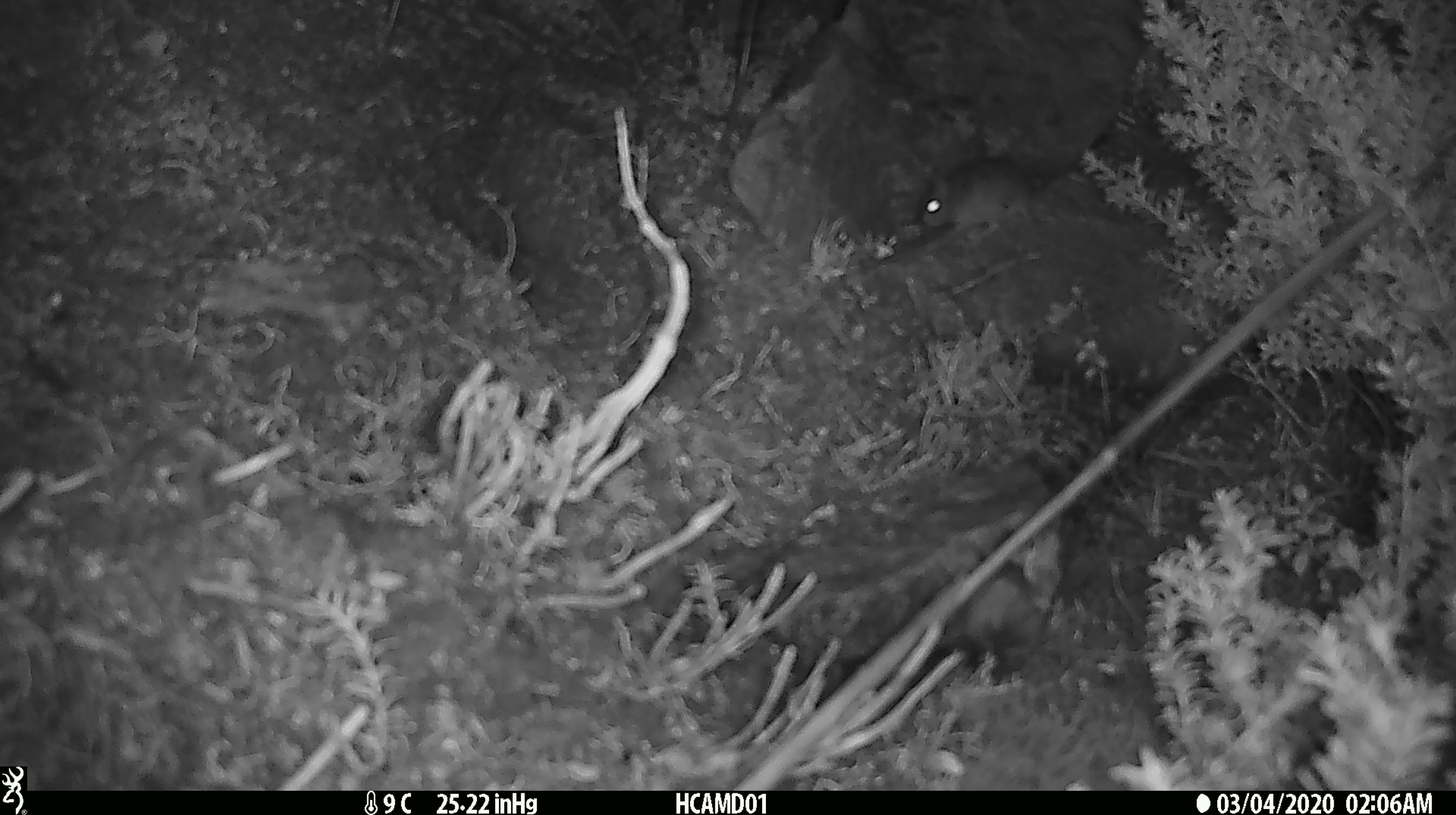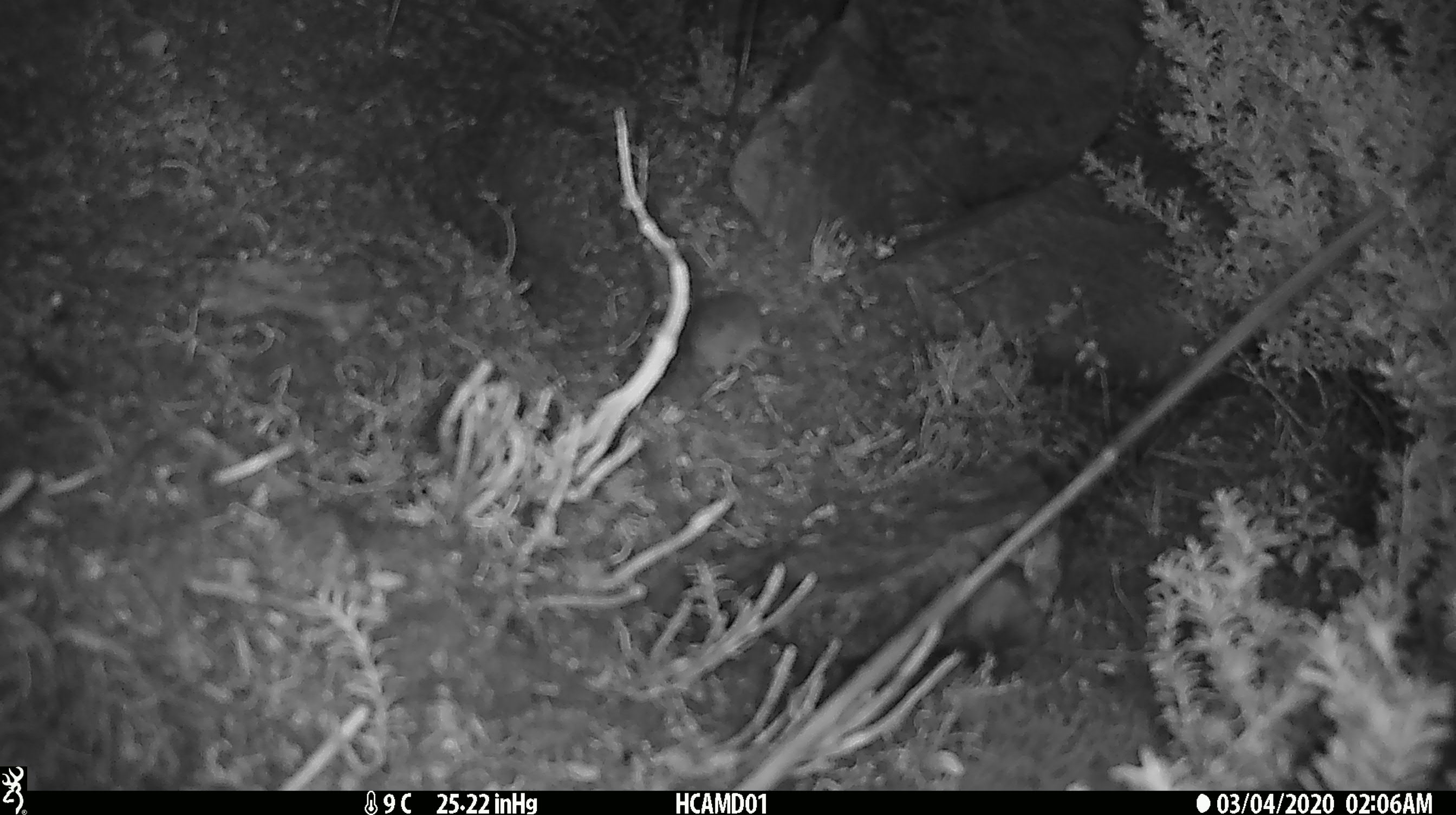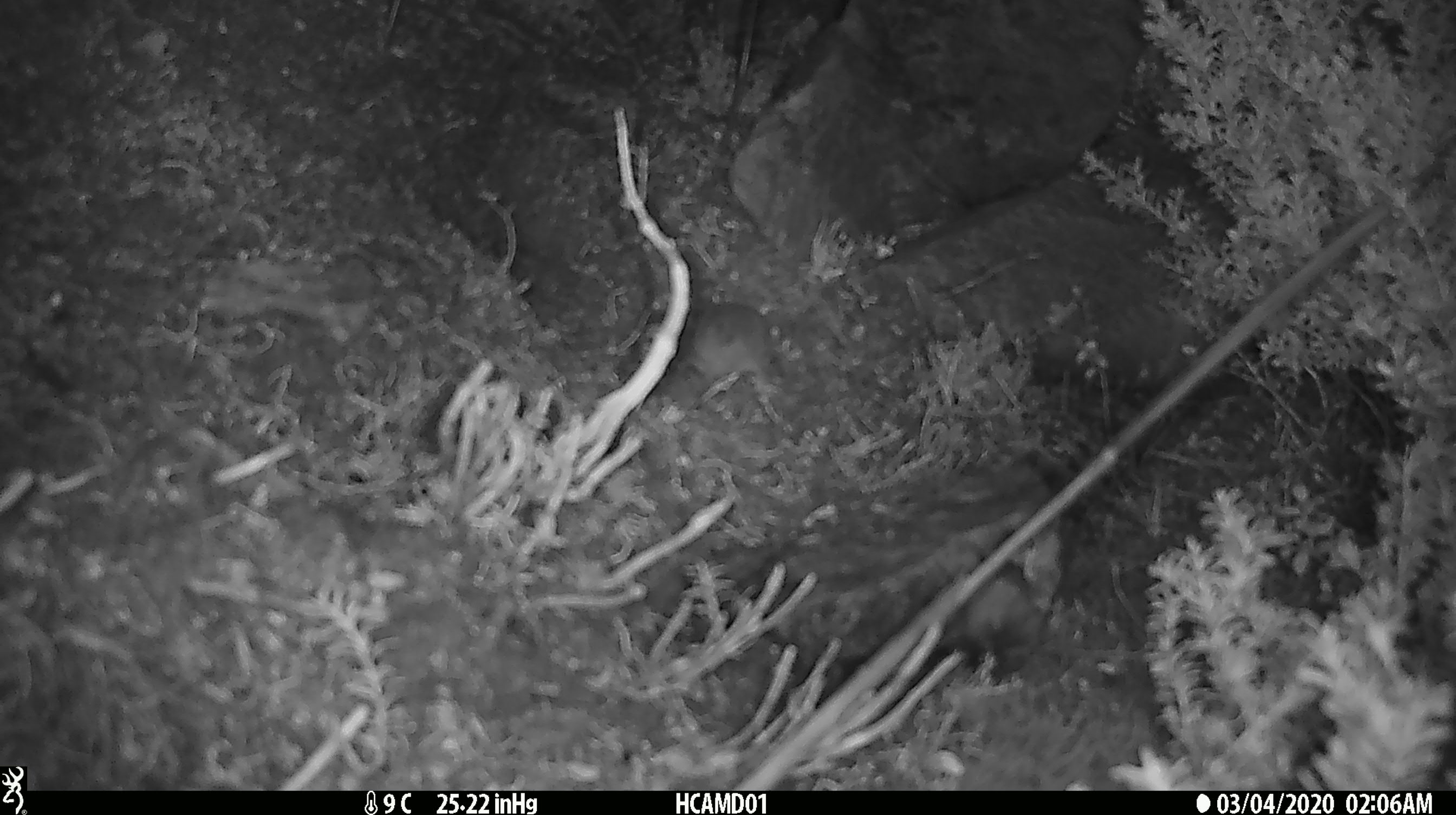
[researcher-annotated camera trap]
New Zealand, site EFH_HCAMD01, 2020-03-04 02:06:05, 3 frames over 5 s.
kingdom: Animalia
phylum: Chordata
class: Mammalia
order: Rodentia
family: Muridae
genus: Mus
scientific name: Mus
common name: mouse